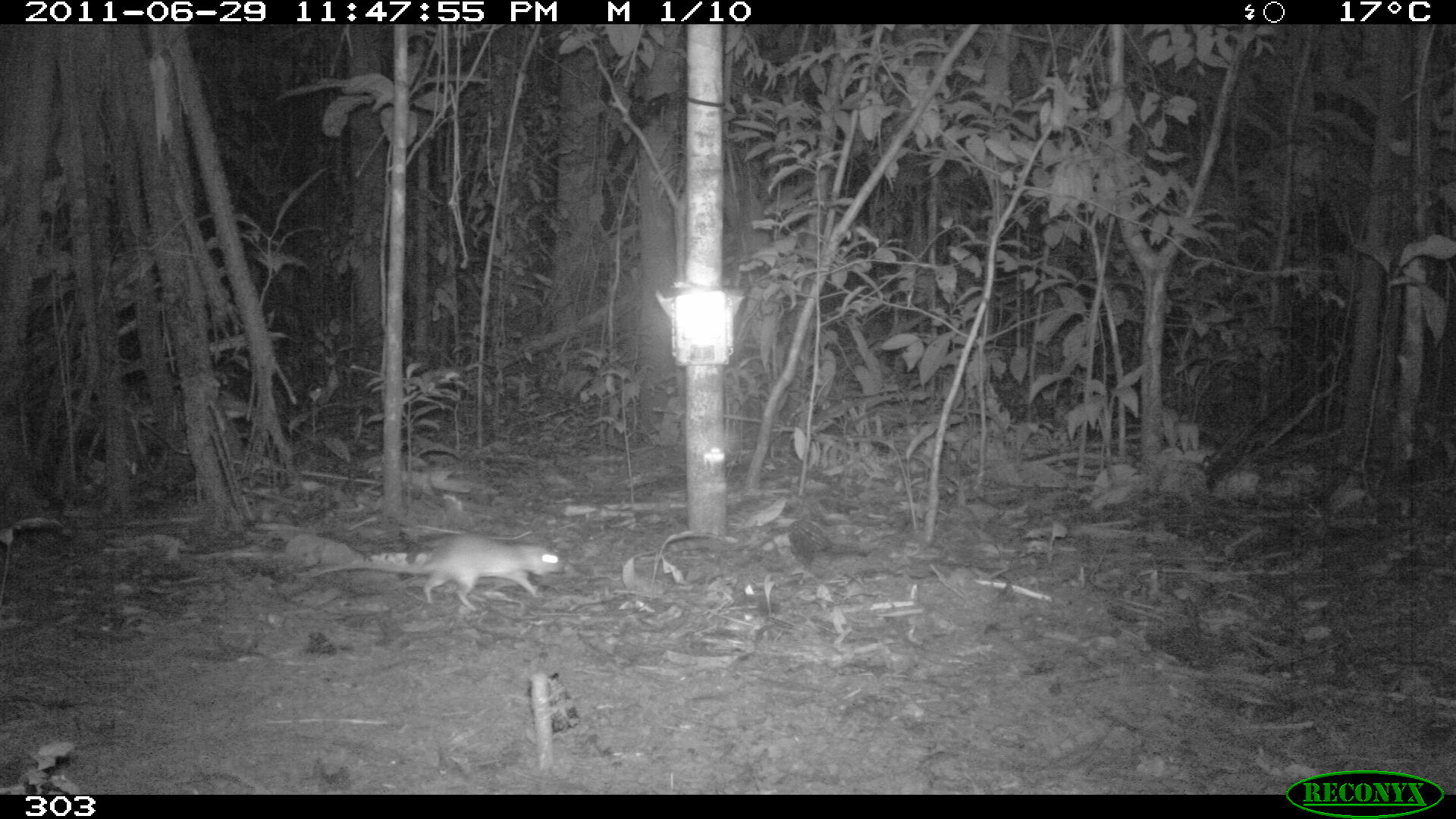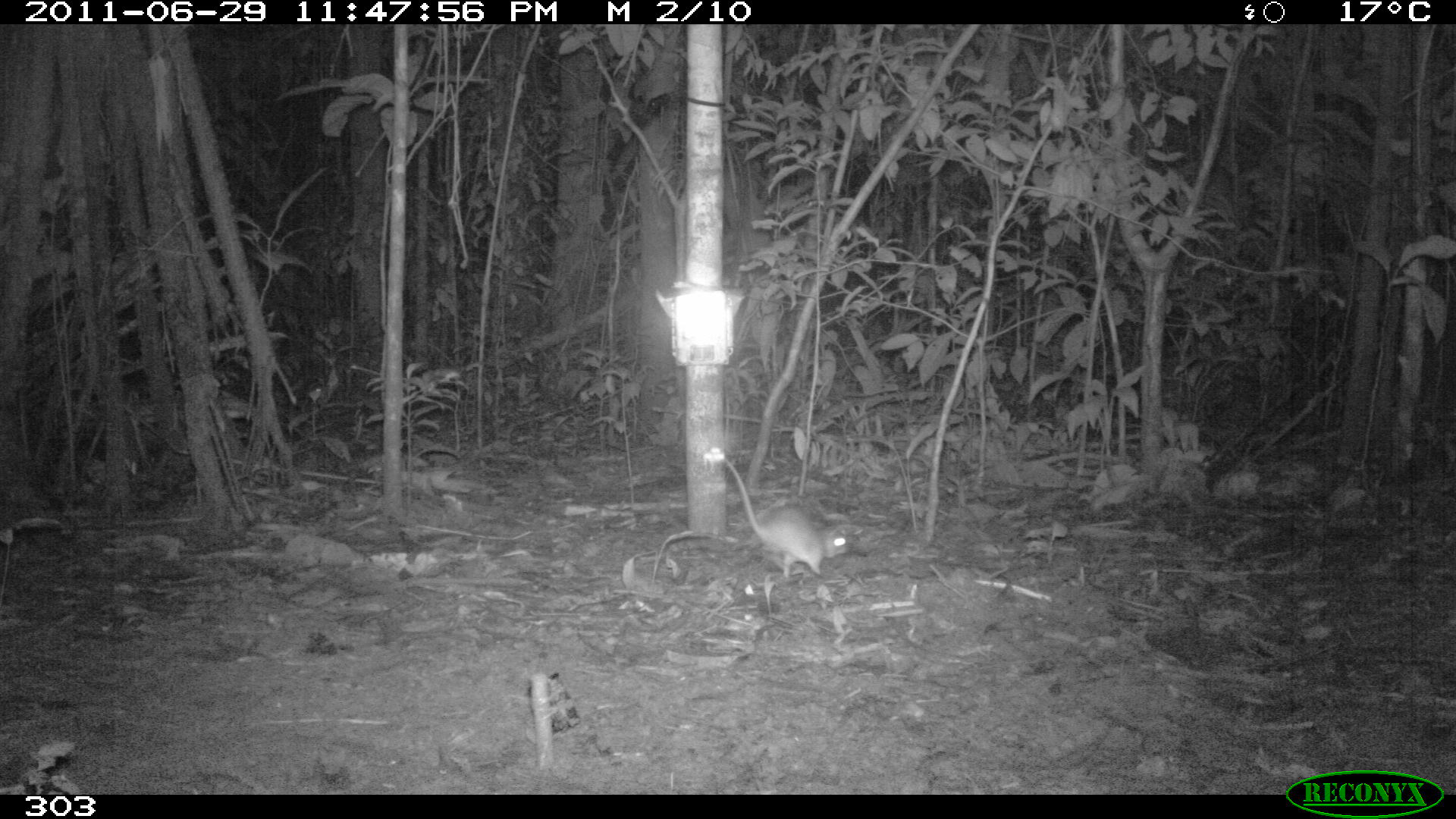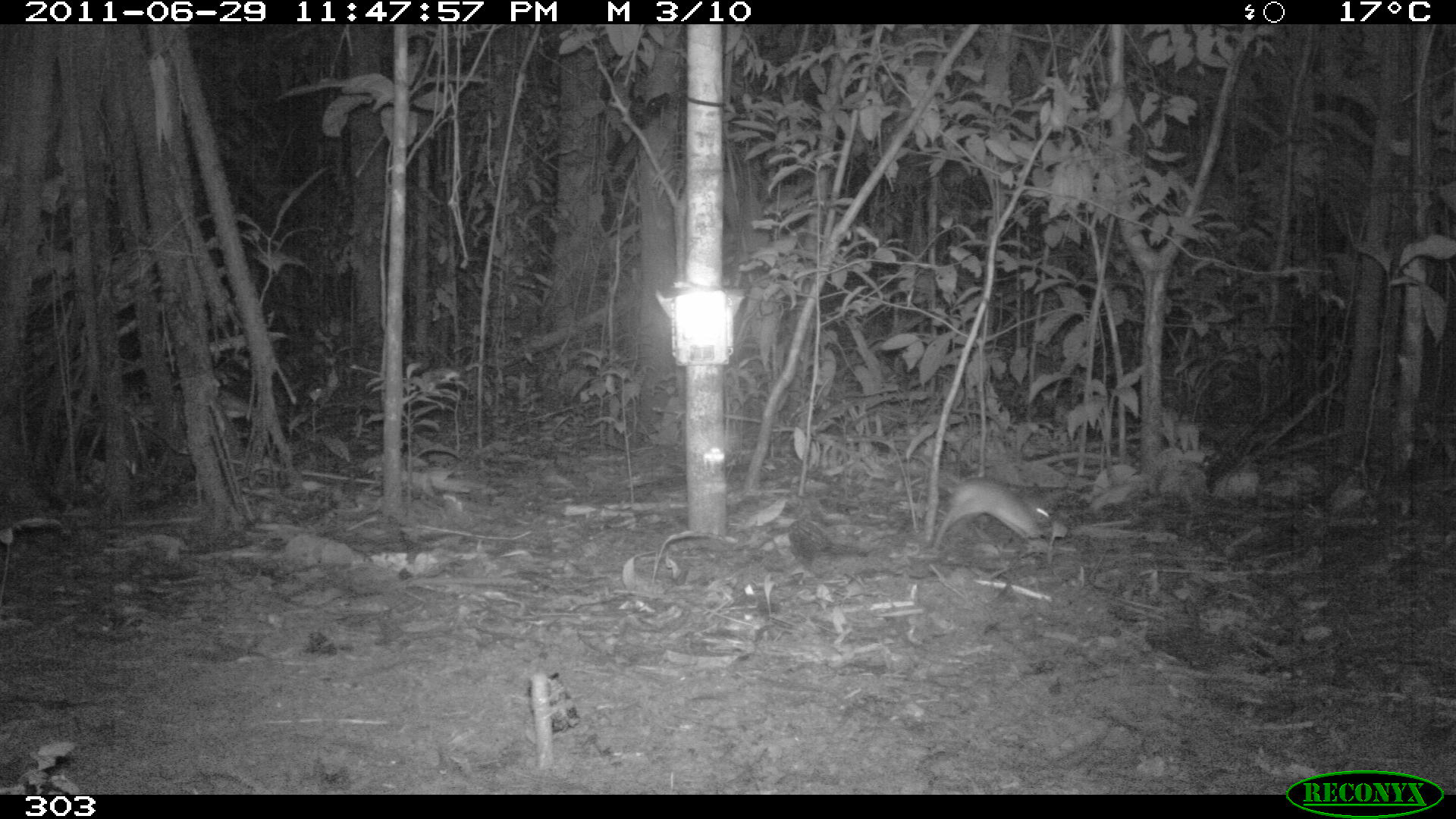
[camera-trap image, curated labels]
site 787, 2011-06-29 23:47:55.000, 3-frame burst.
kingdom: Animalia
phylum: Chordata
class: Mammalia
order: Rodentia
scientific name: Rodentia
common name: rodents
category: unknown rodent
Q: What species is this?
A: Unknown rodent (rodents) (Rodentia).